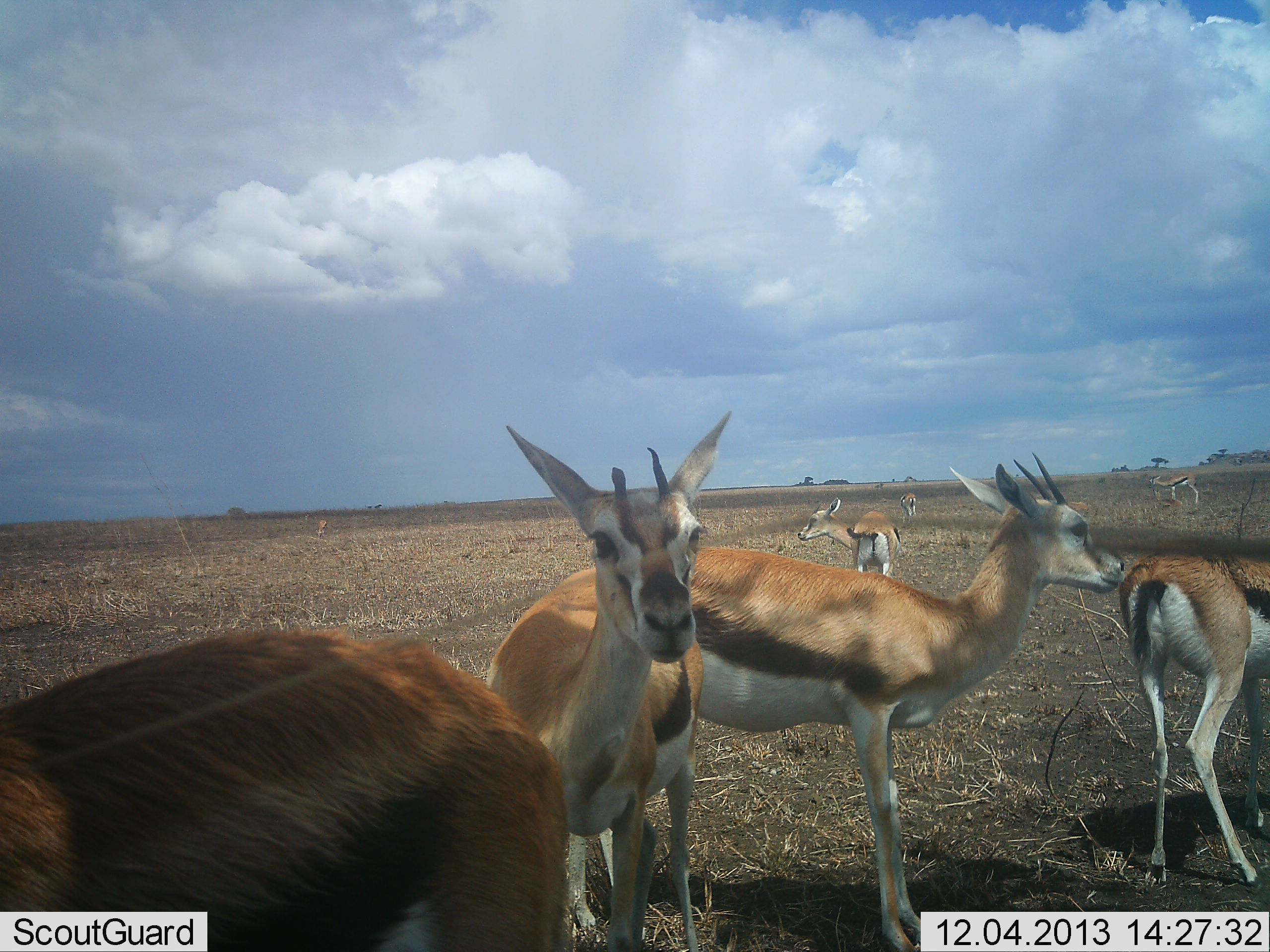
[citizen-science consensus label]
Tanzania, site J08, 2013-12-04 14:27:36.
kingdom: Animalia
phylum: Chordata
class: Mammalia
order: Artiodactyla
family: Bovidae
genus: Eudorcas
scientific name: Eudorcas thomsonii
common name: thomson's gazelle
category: gazellethomsons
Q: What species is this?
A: Gazellethomsons (thomson's gazelle) (Eudorcas thomsonii).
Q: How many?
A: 7.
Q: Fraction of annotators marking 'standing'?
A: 100%.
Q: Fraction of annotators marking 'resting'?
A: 0%.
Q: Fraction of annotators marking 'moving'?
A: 40%.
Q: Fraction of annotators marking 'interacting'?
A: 0%.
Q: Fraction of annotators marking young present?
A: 0%.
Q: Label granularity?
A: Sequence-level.